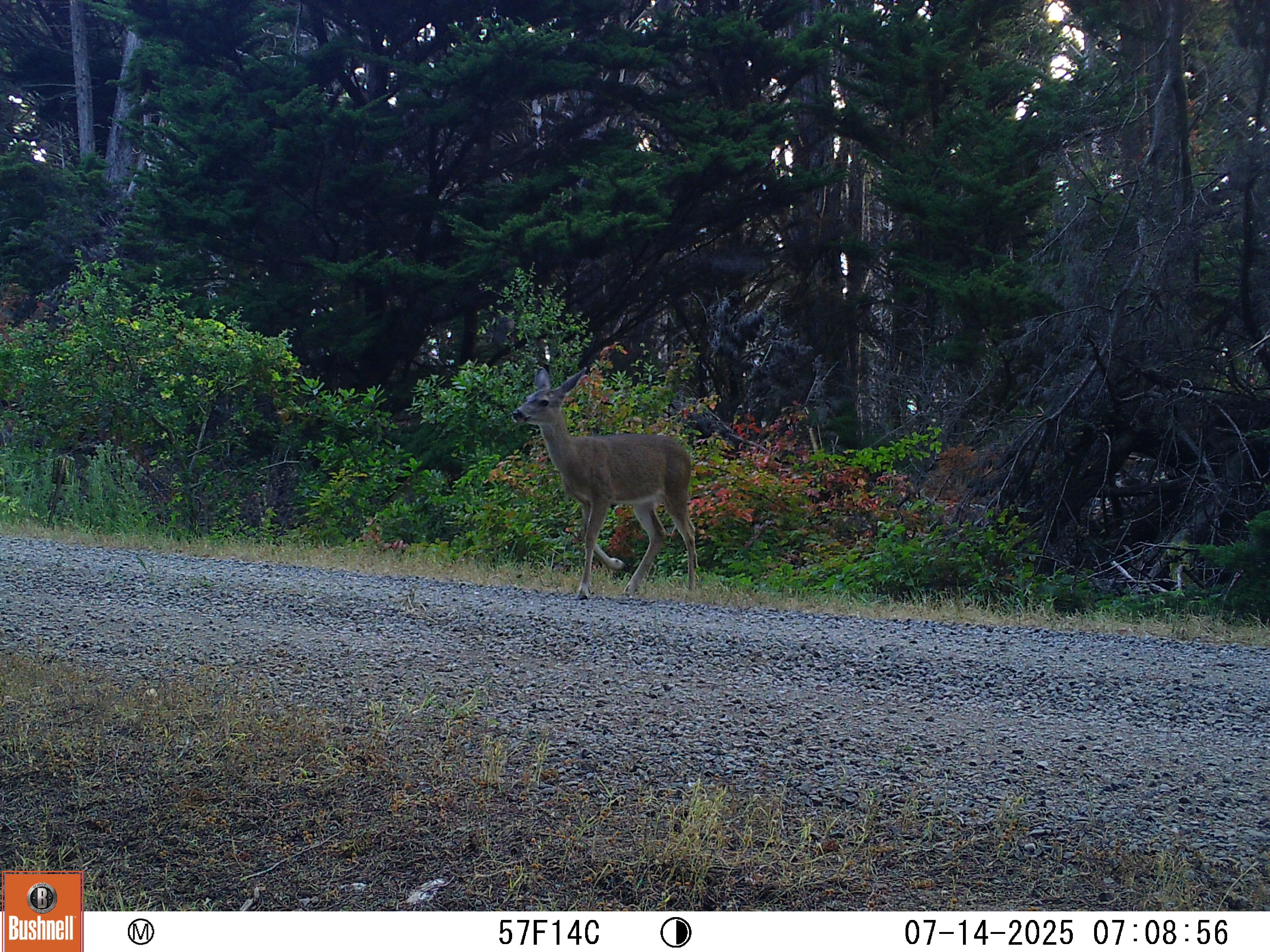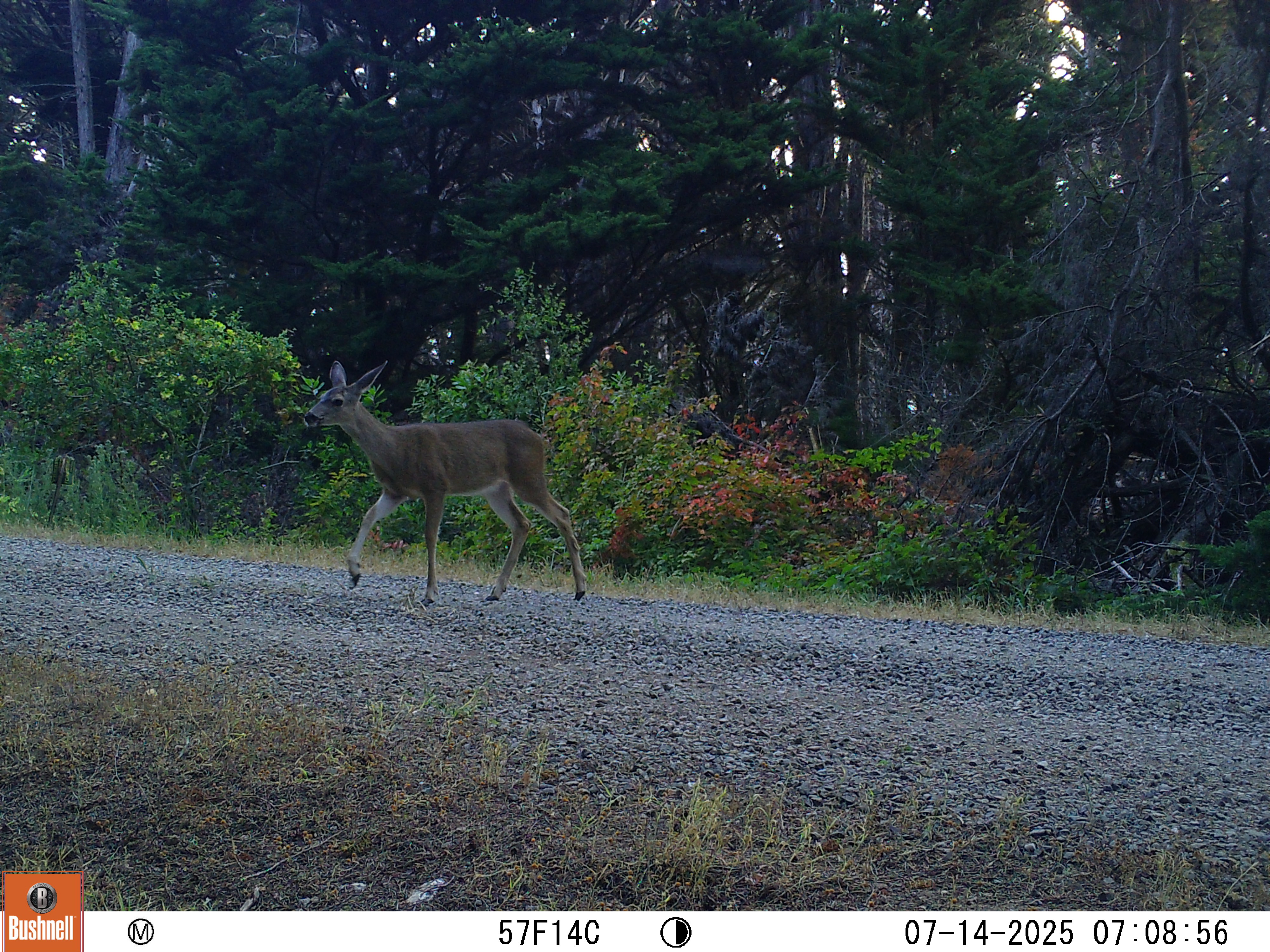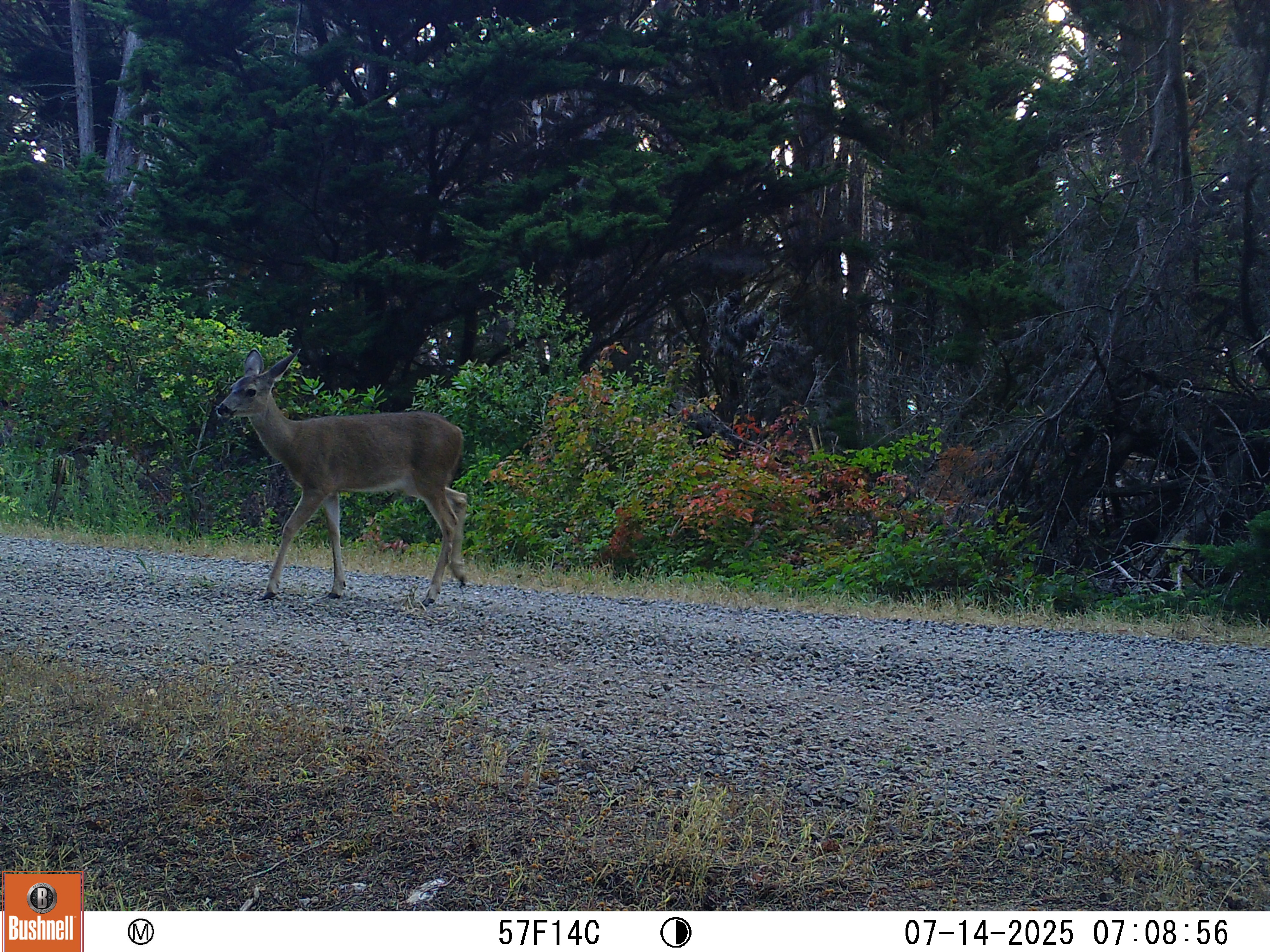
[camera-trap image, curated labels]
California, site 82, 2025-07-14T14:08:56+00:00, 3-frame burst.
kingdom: Animalia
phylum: Chordata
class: Mammalia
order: Artiodactyla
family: Cervidae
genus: Odocoileus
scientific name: Odocoileus hemionus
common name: mule deer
Mule deer (Odocoileus hemionus).